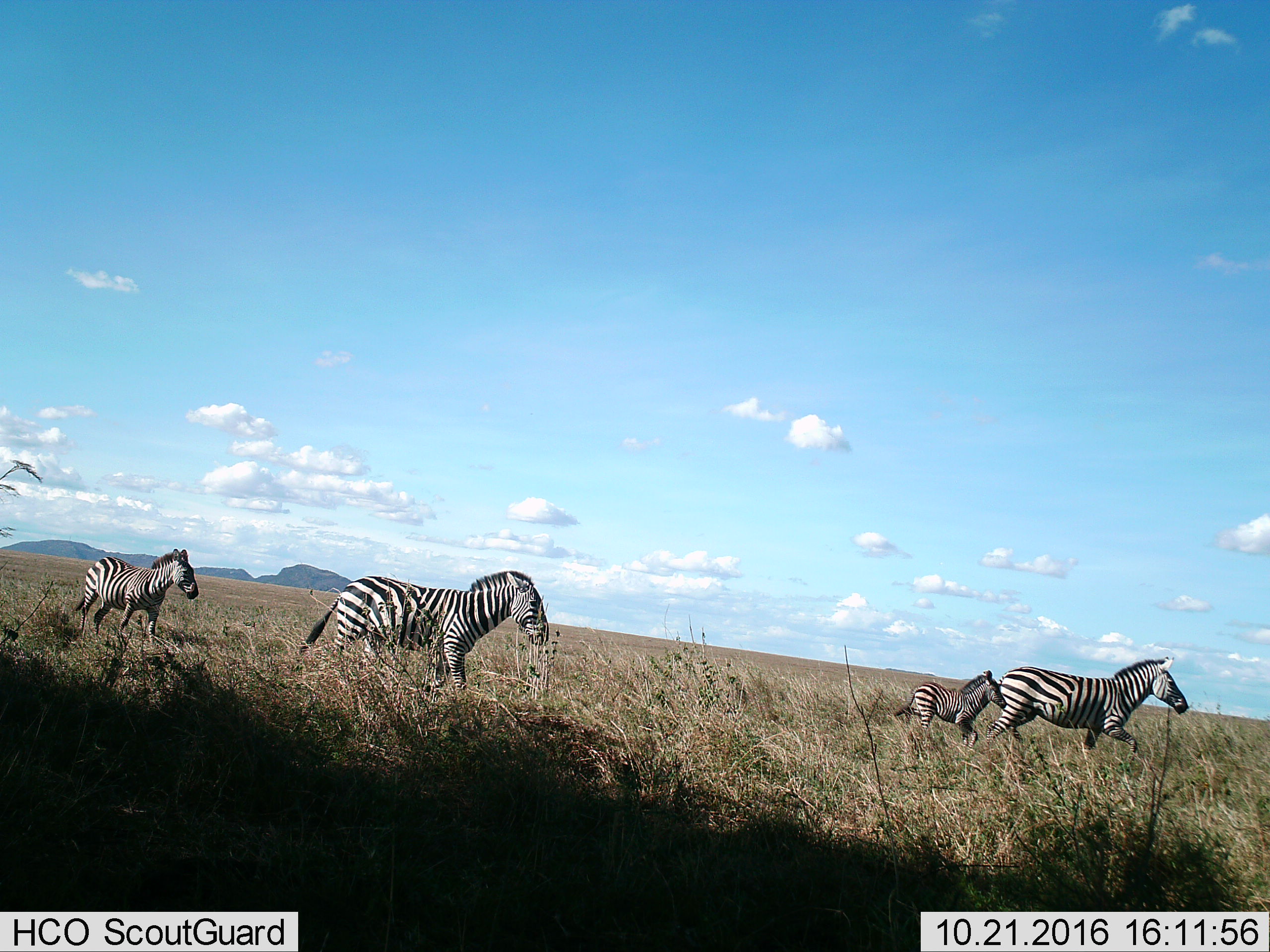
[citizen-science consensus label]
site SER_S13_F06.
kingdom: Animalia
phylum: Chordata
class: Mammalia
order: Perissodactyla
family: Equidae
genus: Equus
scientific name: Equus quagga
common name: plains zebra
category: zebraplains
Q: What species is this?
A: Zebraplains (plains zebra) (Equus quagga).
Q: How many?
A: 4.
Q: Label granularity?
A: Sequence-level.